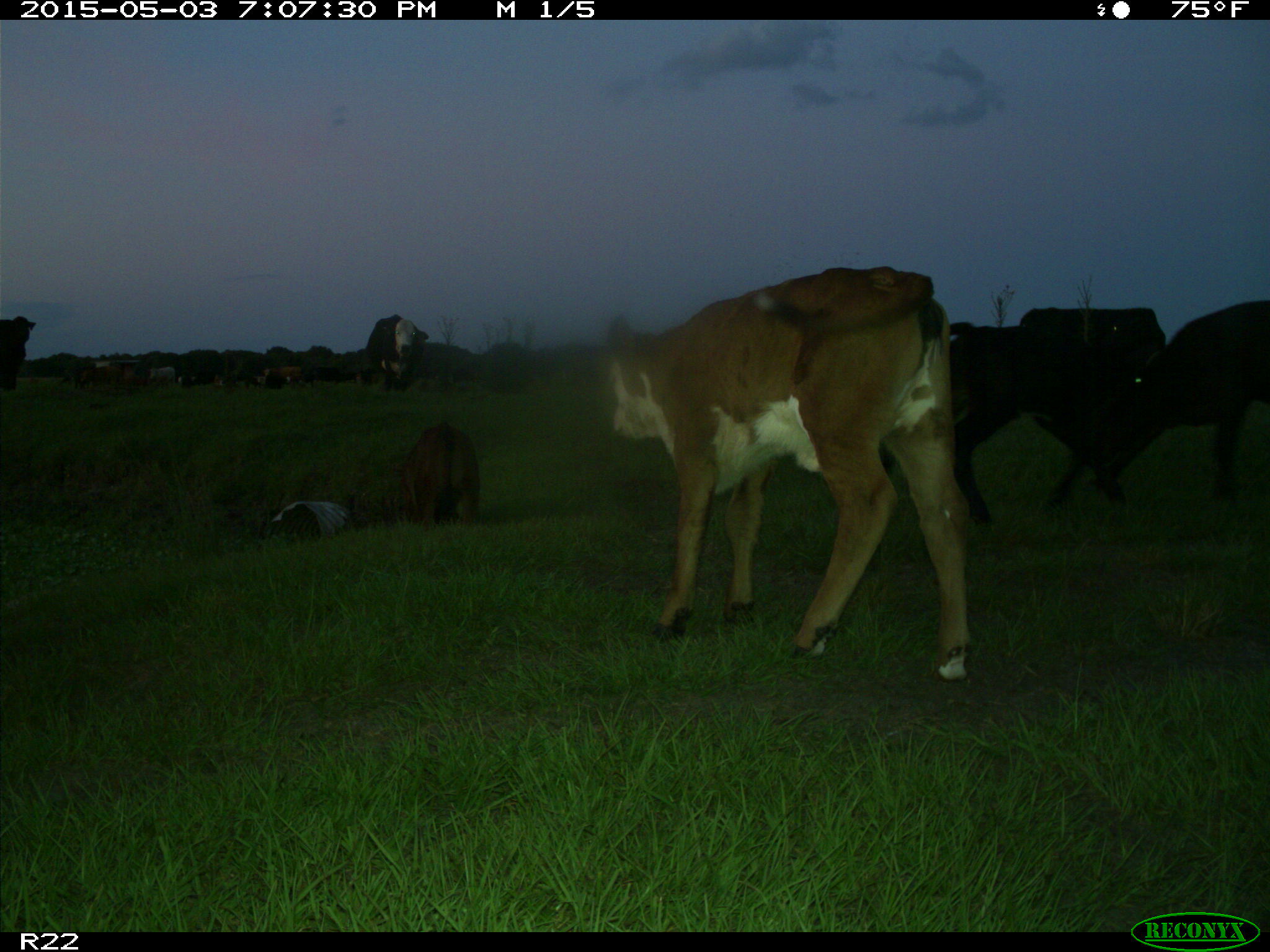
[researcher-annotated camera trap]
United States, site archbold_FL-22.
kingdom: Animalia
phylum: Chordata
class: Mammalia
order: Artiodactyla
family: Bovidae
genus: Bos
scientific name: Bos taurus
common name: domestic cow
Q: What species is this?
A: Bos taurus (domestic cow).